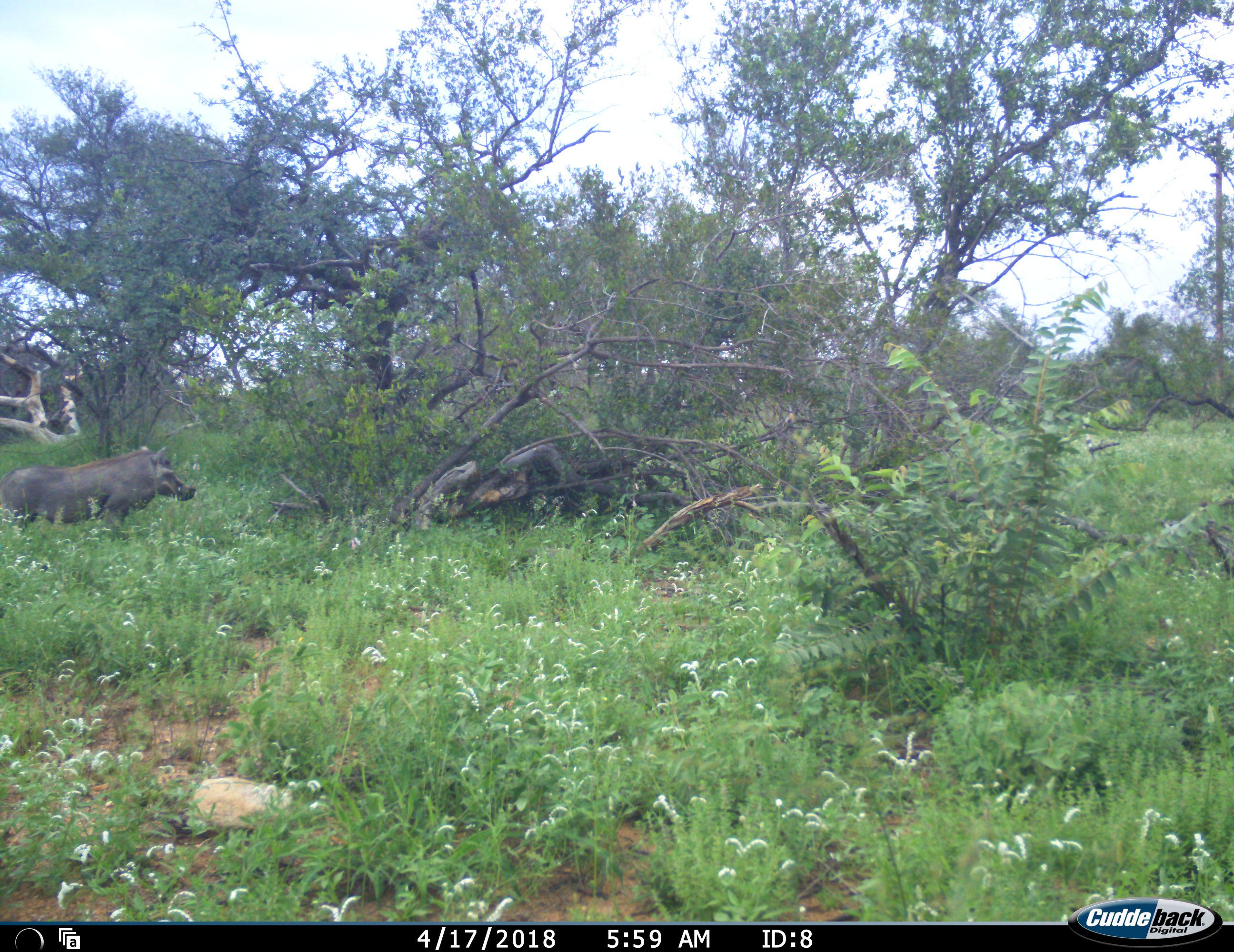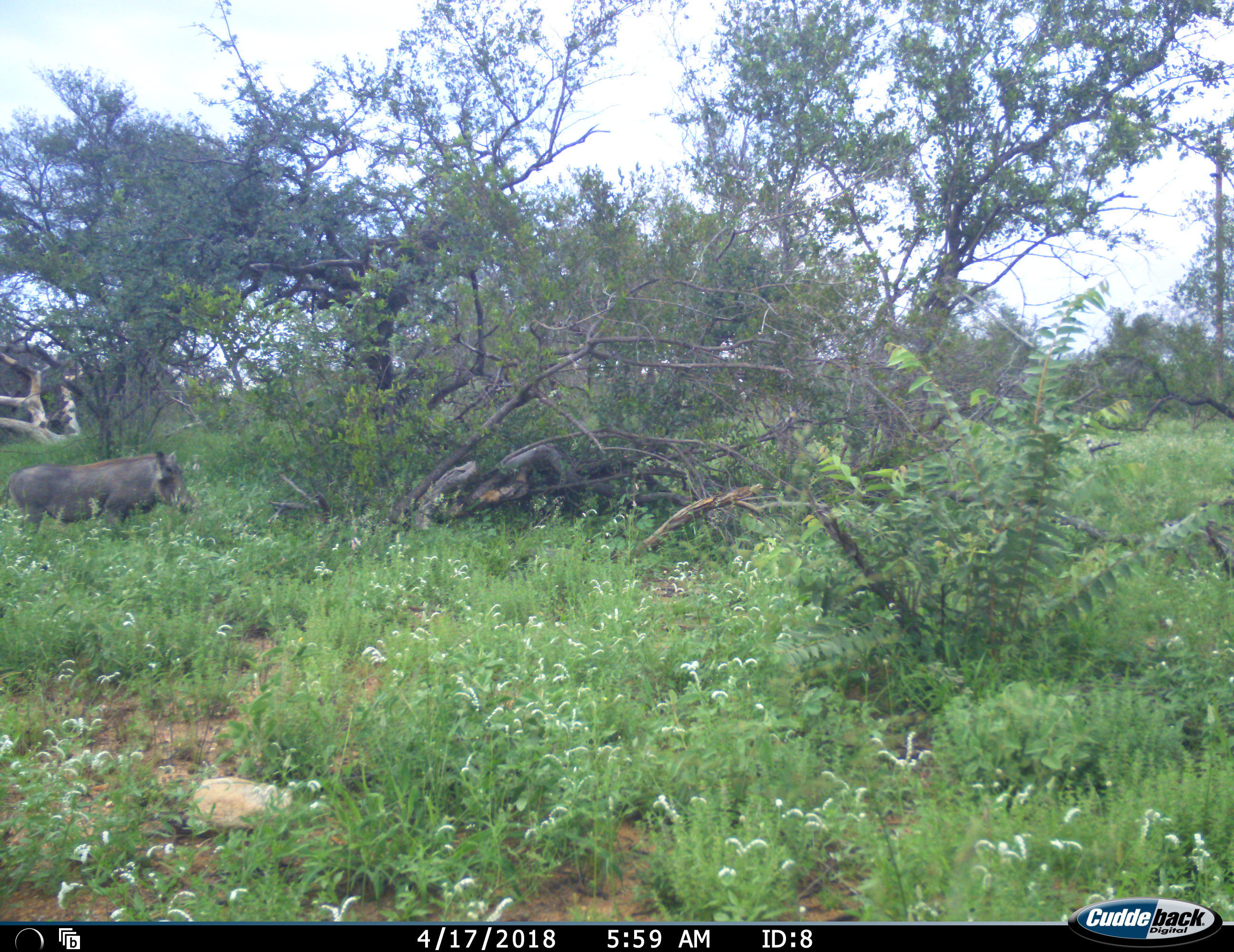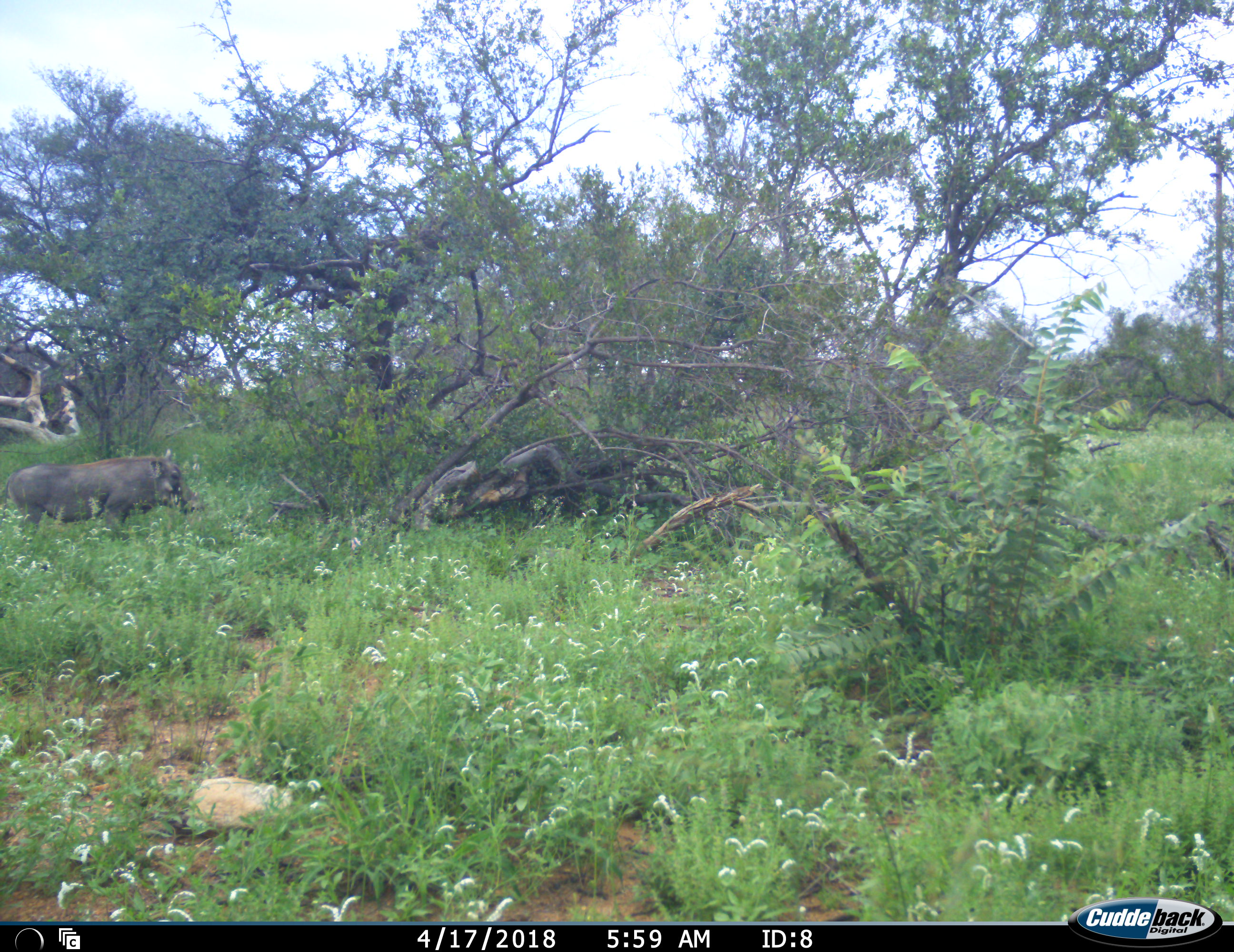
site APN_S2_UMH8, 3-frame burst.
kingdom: Animalia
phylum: Chordata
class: Mammalia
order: Artiodactyla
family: Suidae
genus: Phacochoerus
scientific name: Phacochoerus africanus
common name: warthog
Warthog (Phacochoerus africanus), count 1. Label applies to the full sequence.